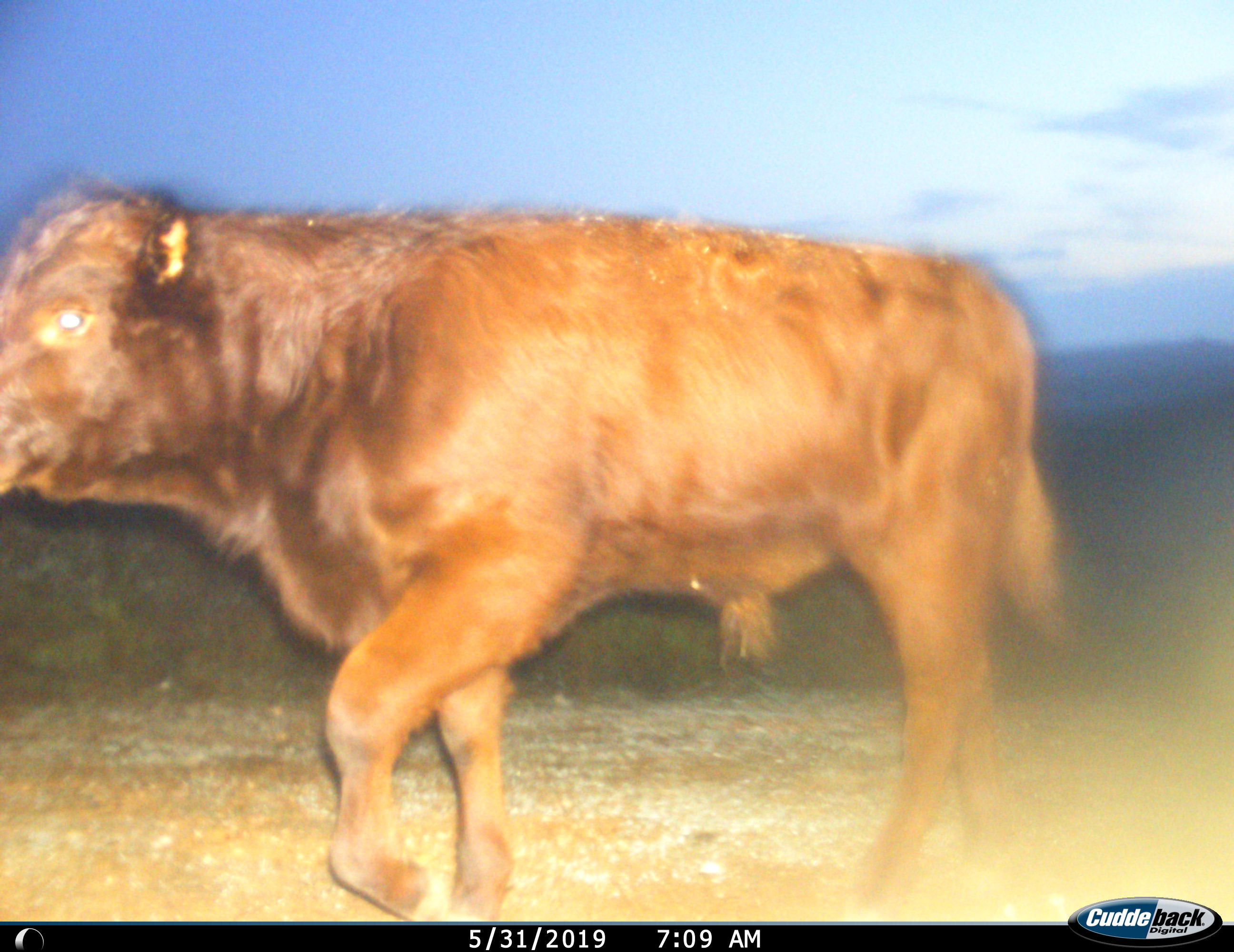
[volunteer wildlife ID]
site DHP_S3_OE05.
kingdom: Animalia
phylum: Chordata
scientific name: Vertebrata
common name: domestic animal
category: domesticanimal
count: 1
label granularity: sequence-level